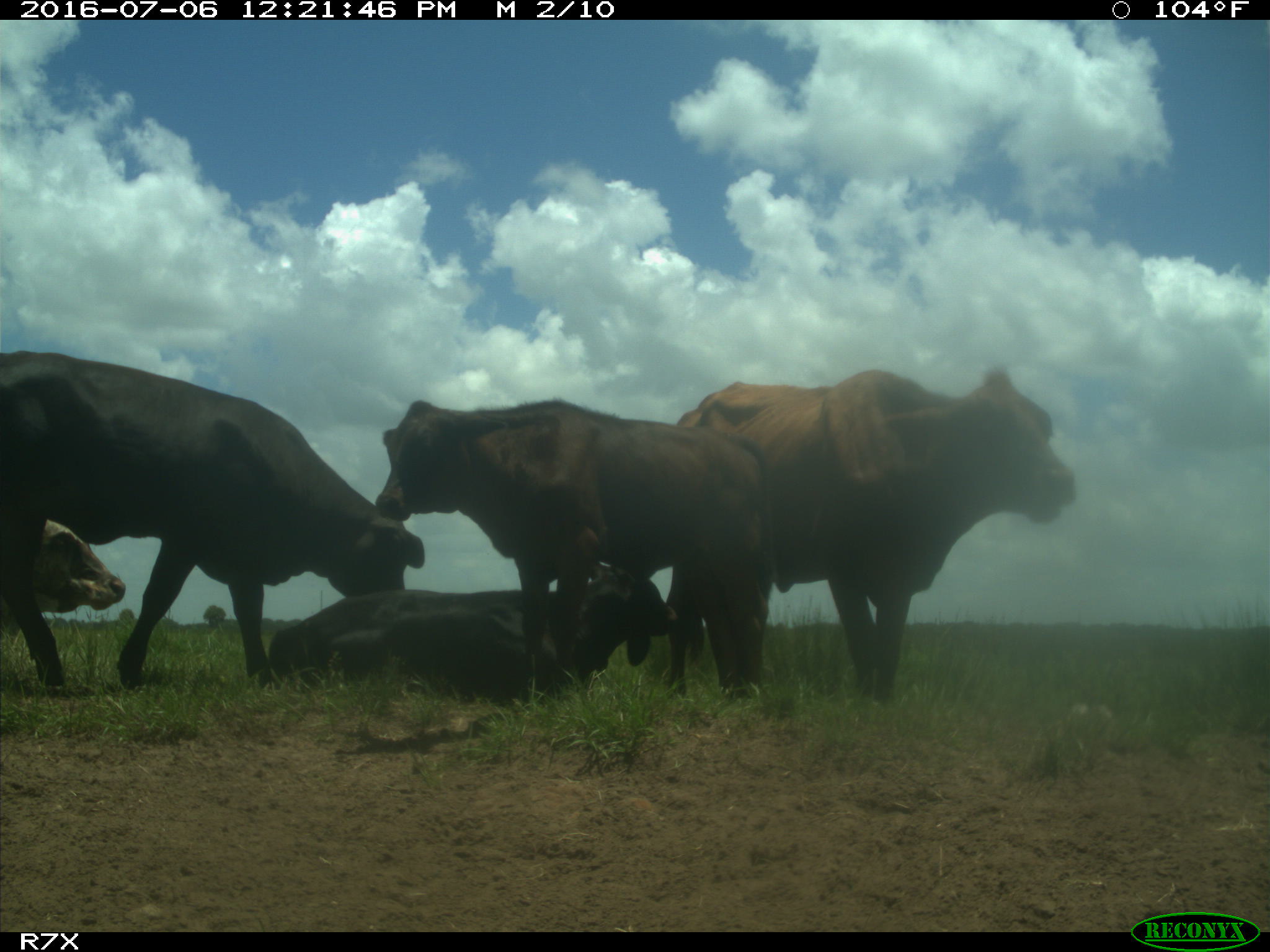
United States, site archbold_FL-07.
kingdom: Animalia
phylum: Chordata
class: Mammalia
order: Artiodactyla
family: Bovidae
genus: Bos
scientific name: Bos taurus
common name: domestic cow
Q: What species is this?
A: Bos taurus (domestic cow).